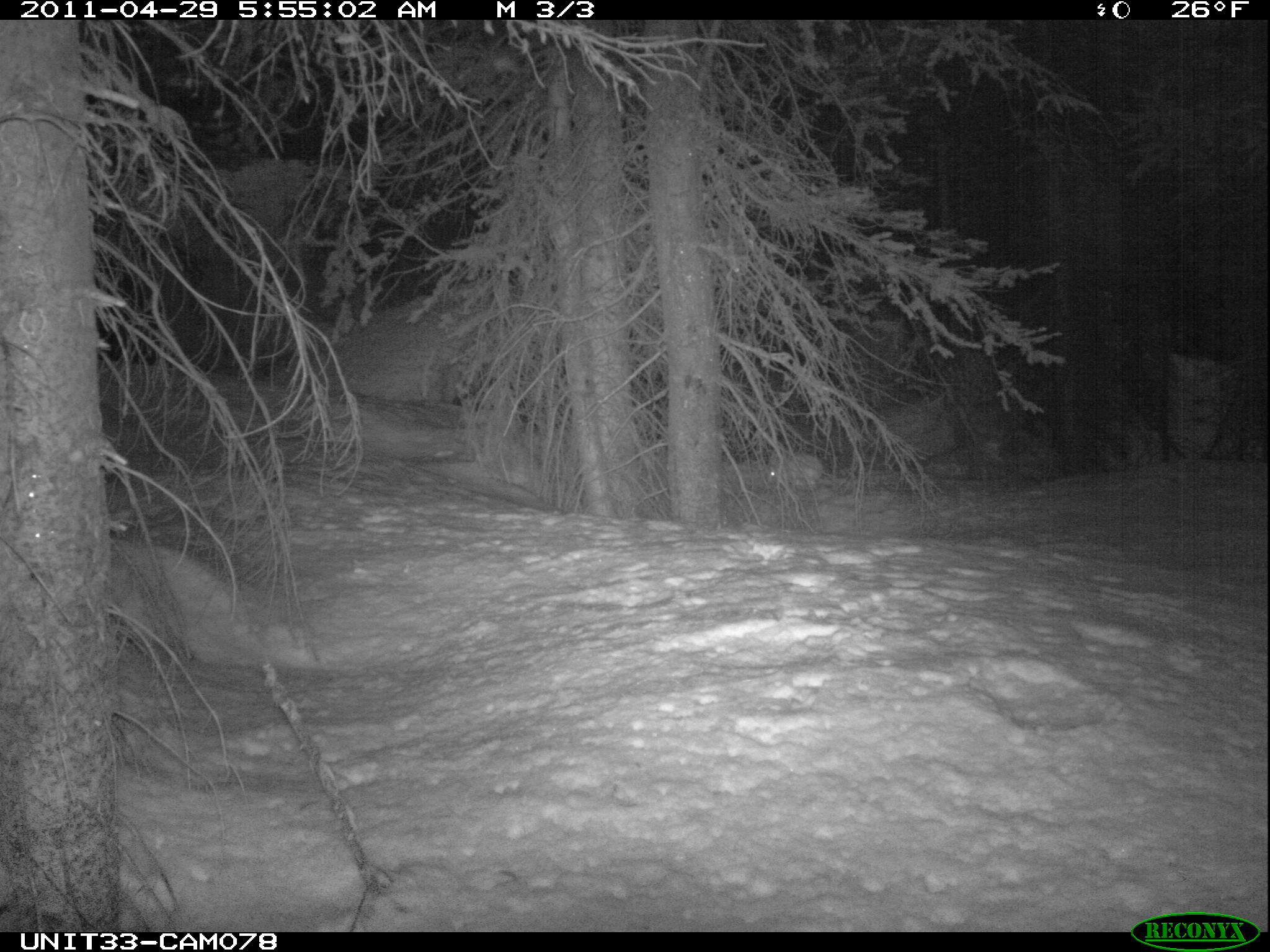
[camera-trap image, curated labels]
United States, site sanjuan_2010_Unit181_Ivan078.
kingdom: Animalia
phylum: Chordata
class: Mammalia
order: Lagomorpha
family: Leporidae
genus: Lepus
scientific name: Lepus americanus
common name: snowshoe hare